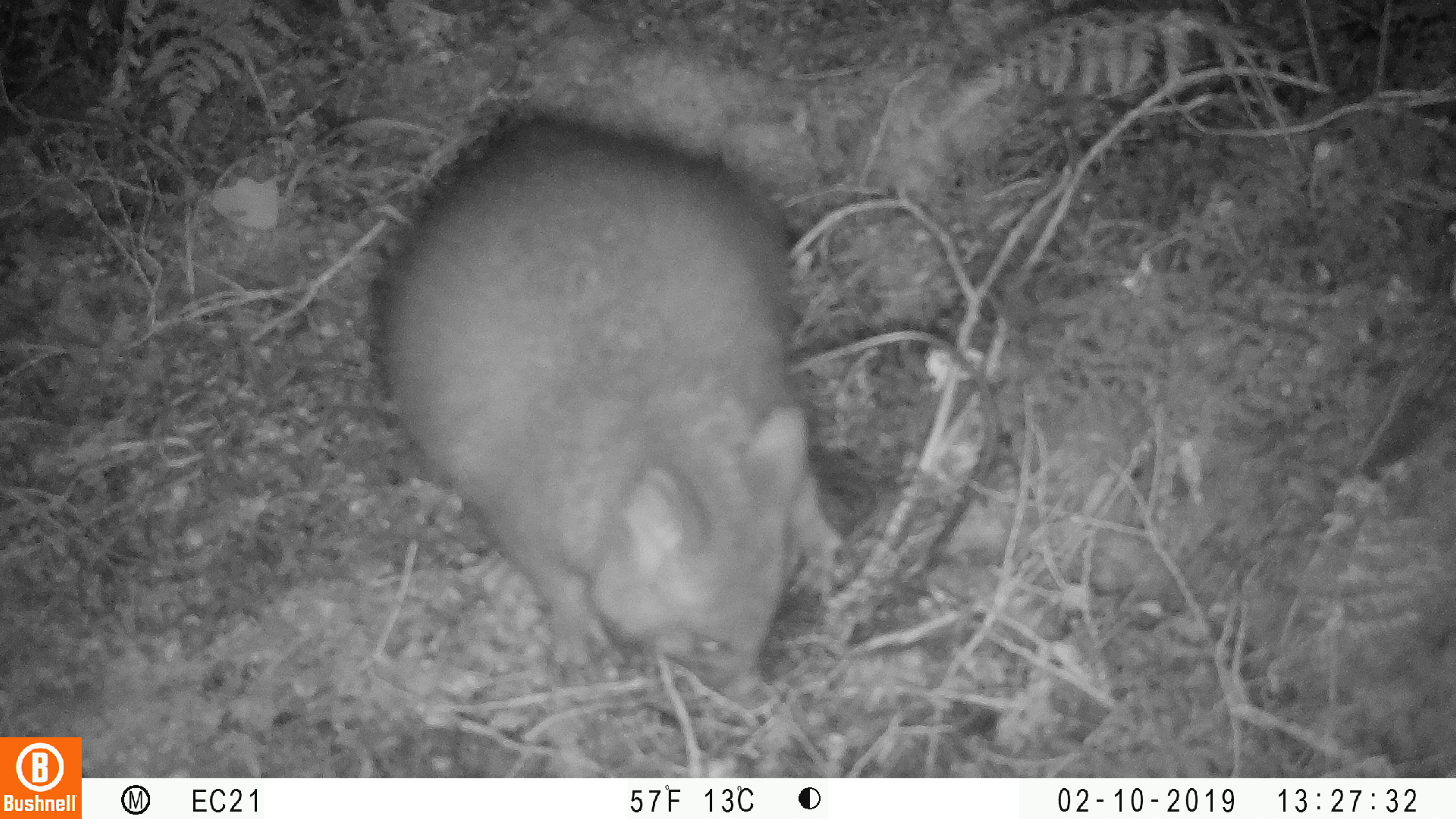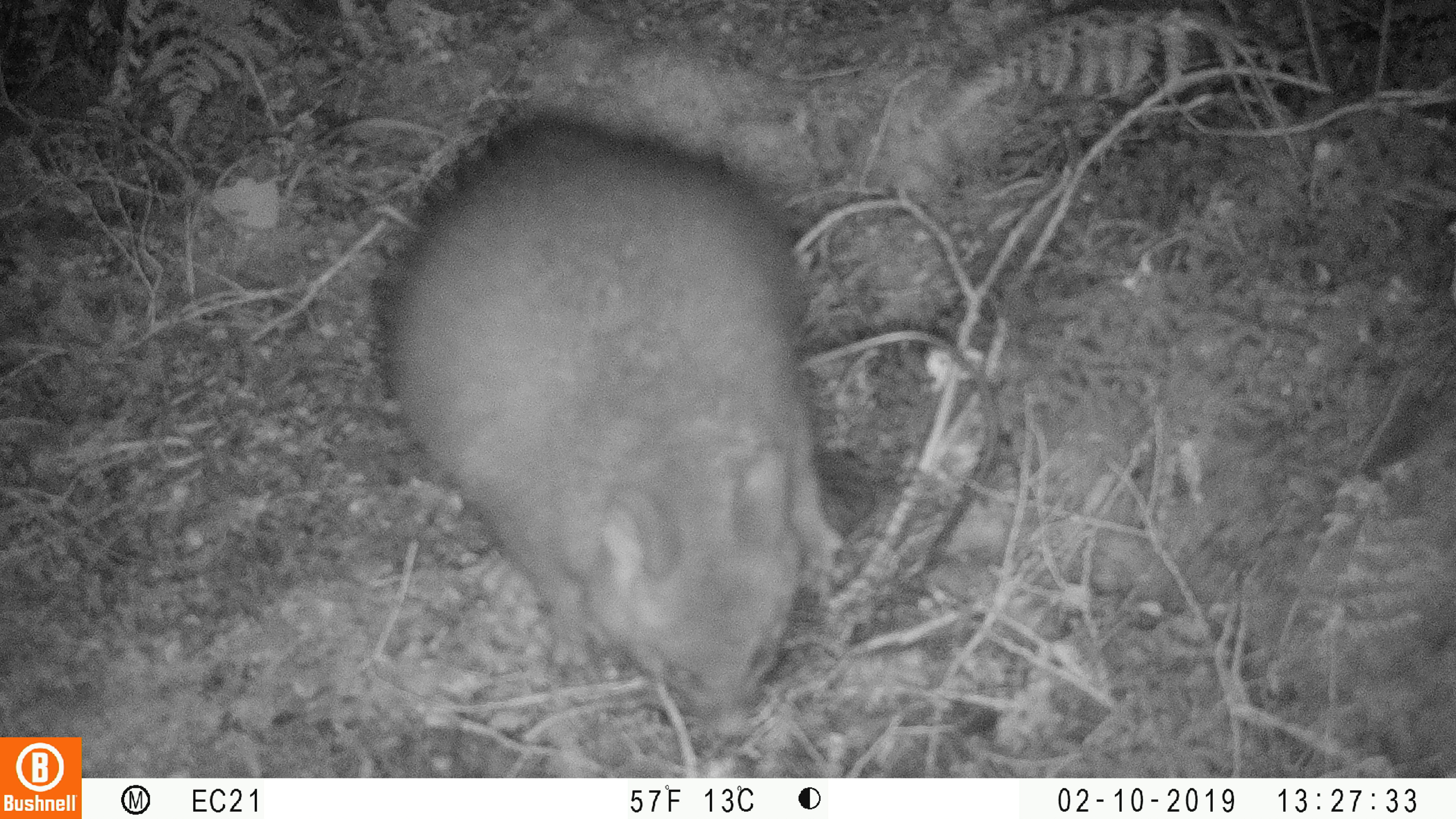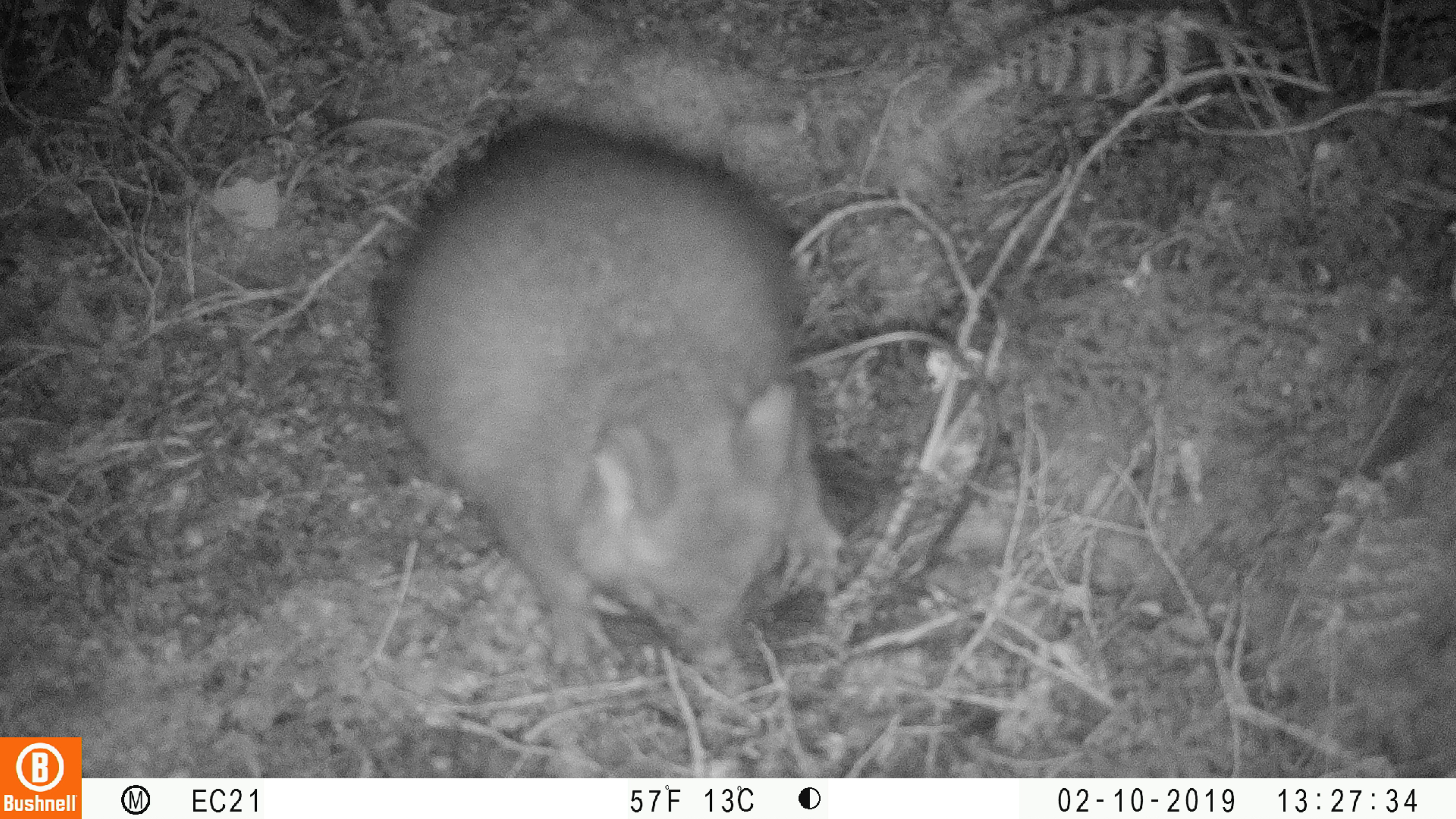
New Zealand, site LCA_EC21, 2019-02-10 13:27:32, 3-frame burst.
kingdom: Animalia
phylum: Chordata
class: Mammalia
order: Diprotodontia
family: Phalangeridae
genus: Trichosurus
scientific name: Trichosurus vulpecula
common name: common brushtail possum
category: possum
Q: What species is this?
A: Possum (common brushtail possum) (Trichosurus vulpecula).